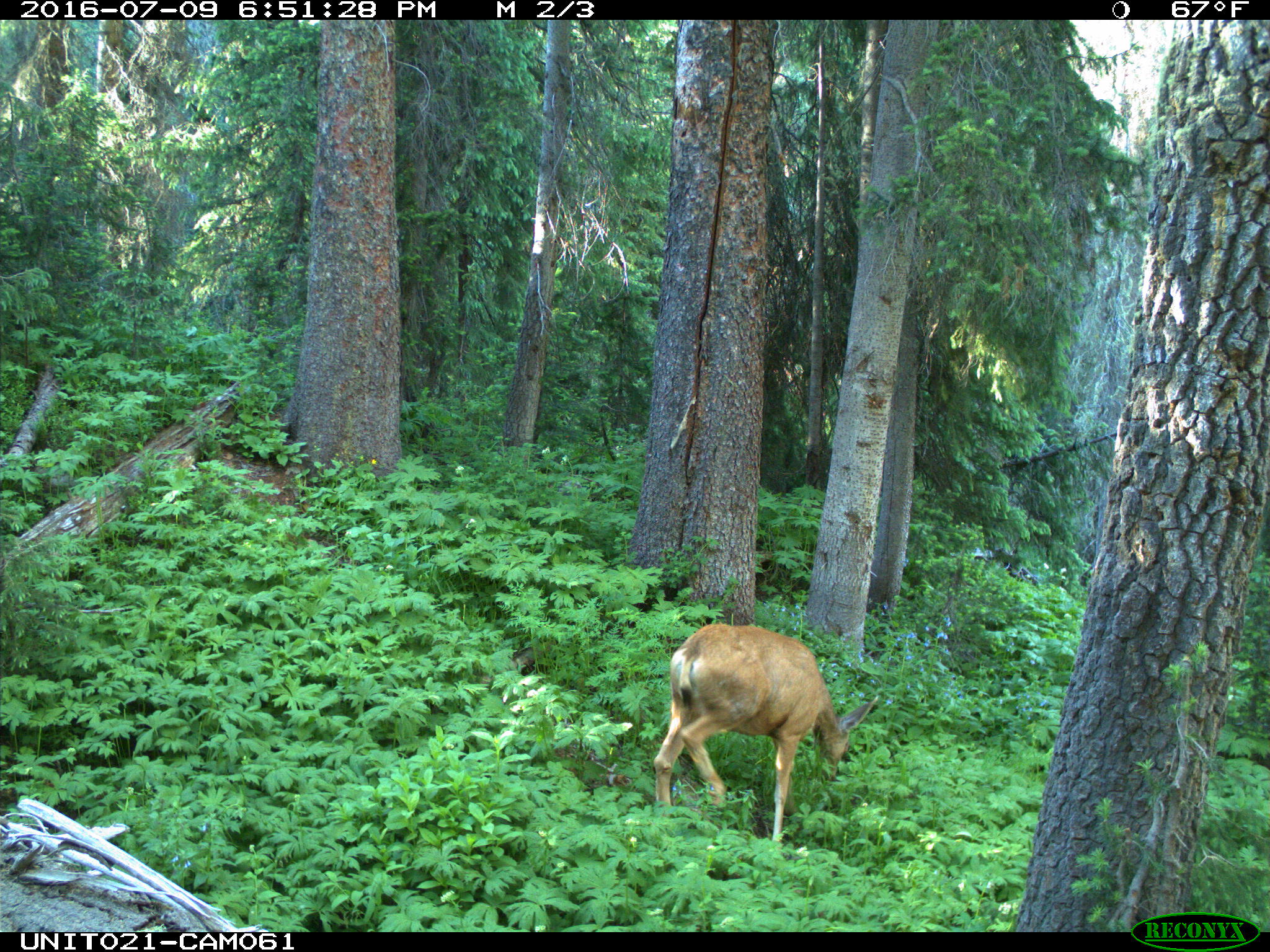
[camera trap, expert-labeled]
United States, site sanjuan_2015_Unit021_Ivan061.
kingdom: Animalia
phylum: Chordata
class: Mammalia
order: Artiodactyla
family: Cervidae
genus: Odocoileus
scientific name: Odocoileus hemionus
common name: mule deer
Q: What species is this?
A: Odocoileus hemionus (mule deer).